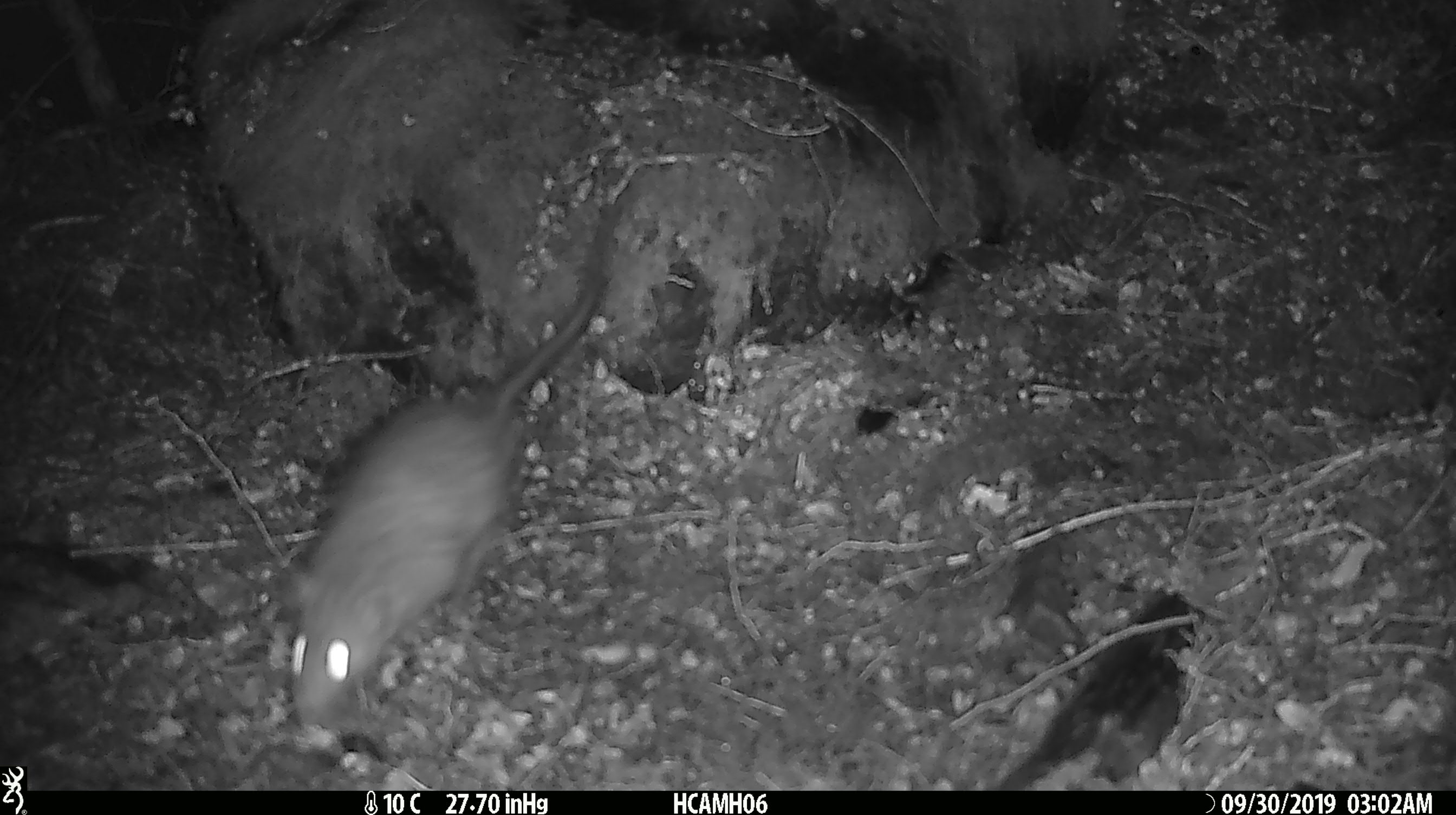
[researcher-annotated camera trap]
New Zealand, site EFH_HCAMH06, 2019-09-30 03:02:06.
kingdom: Animalia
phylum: Chordata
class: Mammalia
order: Rodentia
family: Muridae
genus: Rattus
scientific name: Rattus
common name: rat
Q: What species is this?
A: Rat (Rattus).